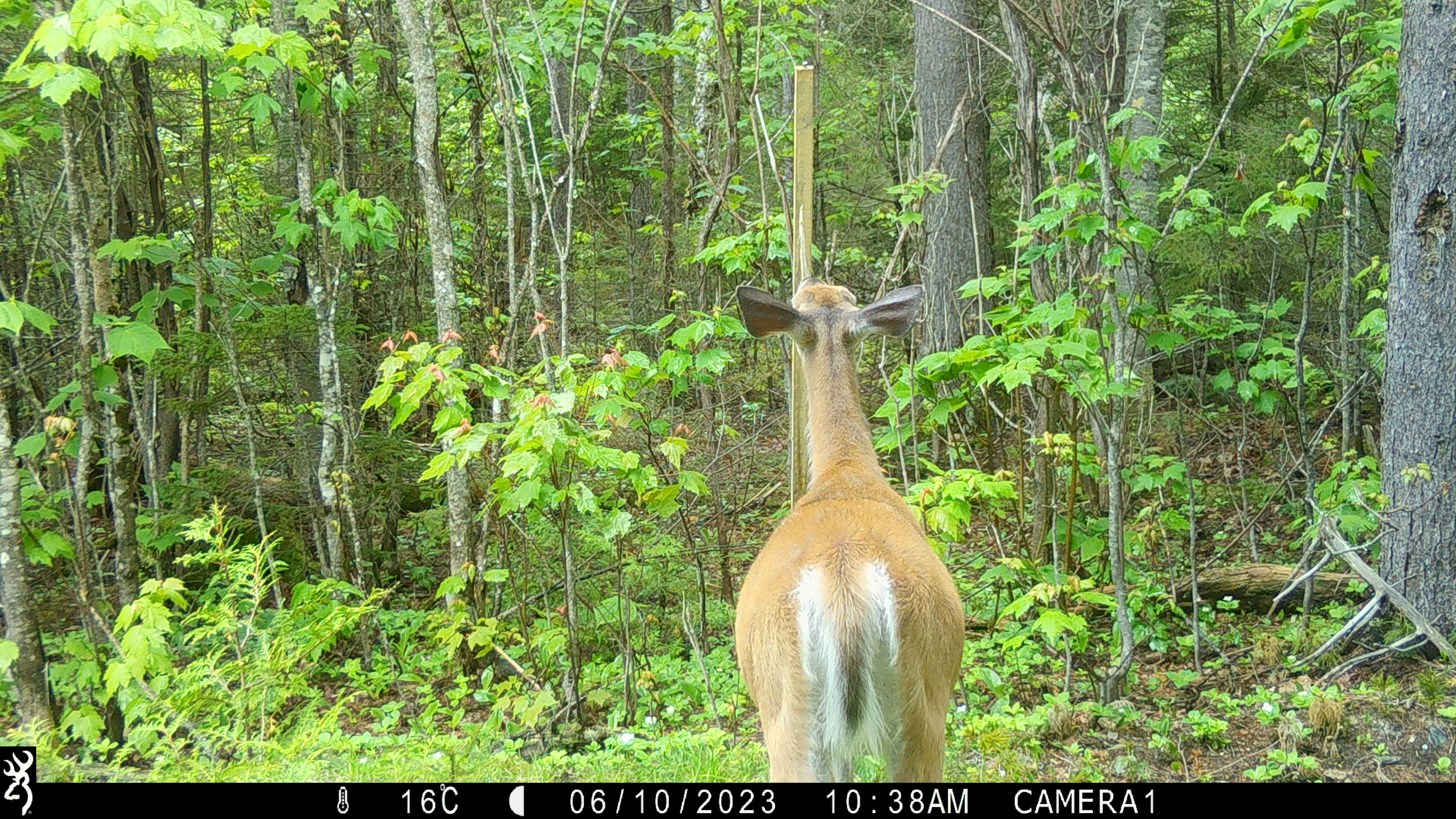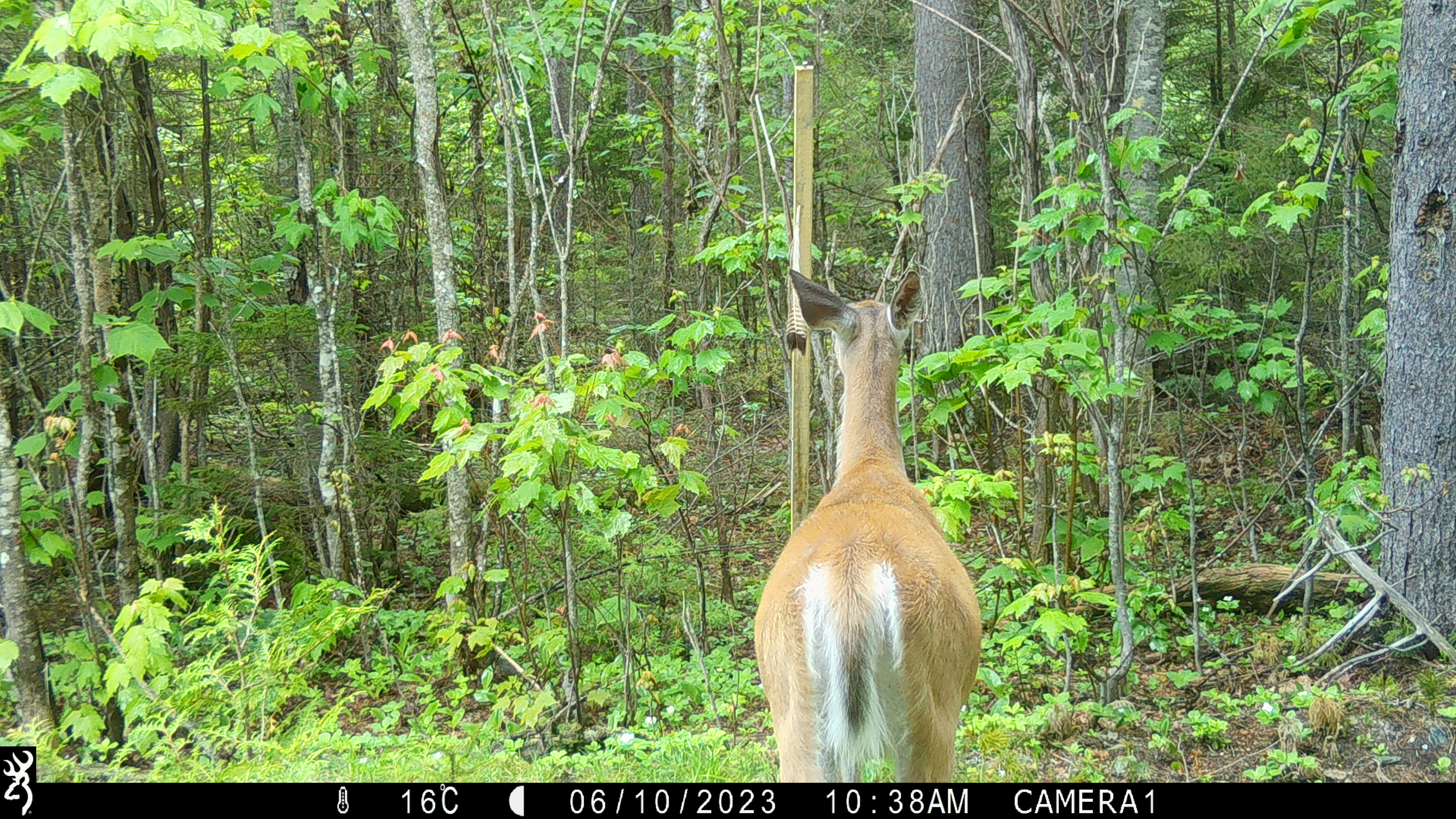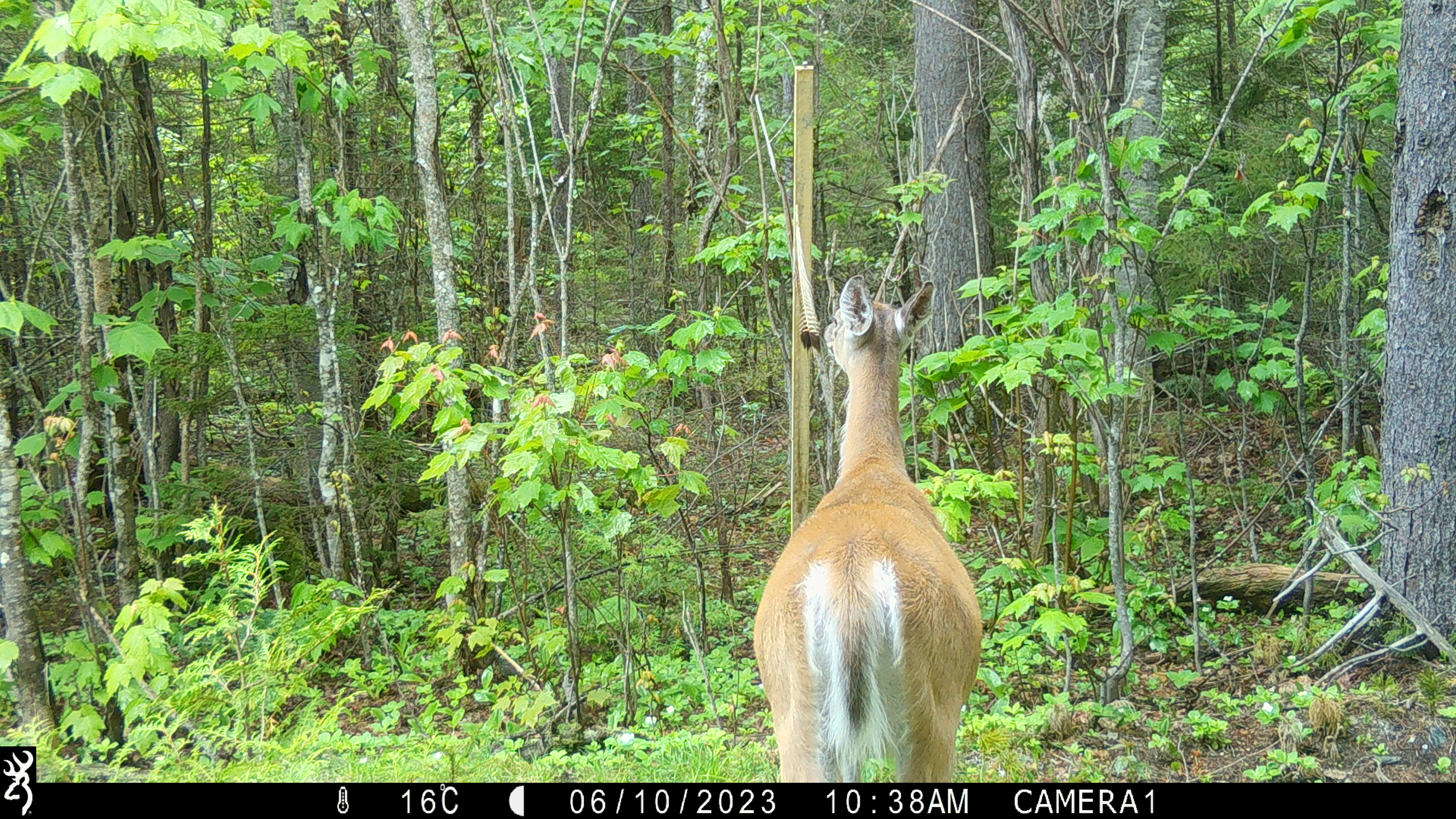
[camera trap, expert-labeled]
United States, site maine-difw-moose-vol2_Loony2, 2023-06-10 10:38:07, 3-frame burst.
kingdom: Animalia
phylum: Chordata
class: Mammalia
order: Artiodactyla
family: Cervidae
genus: Odocoileus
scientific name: Odocoileus virginianus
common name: white-tailed deer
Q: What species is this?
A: White-tailed deer (Odocoileus virginianus).